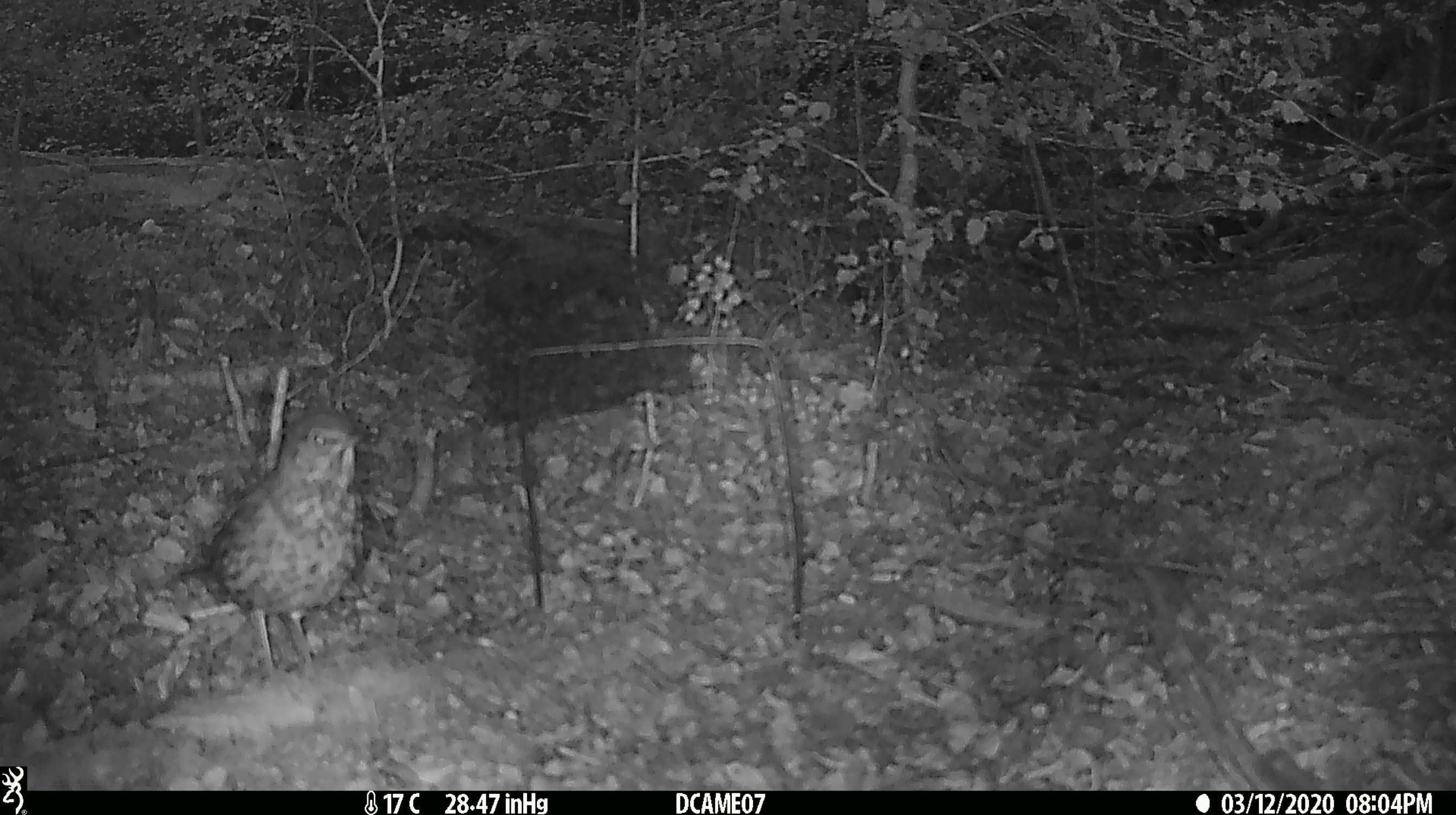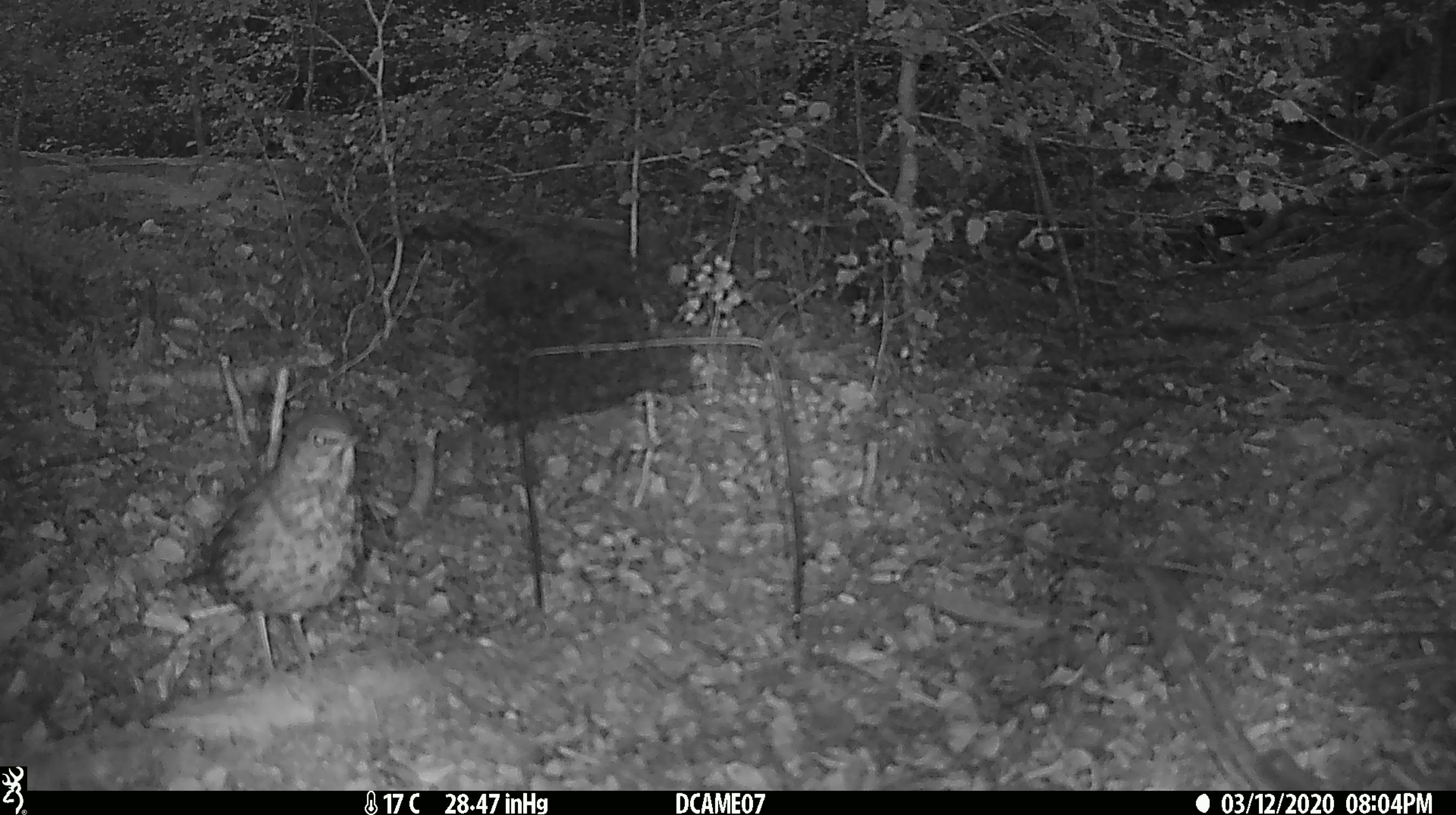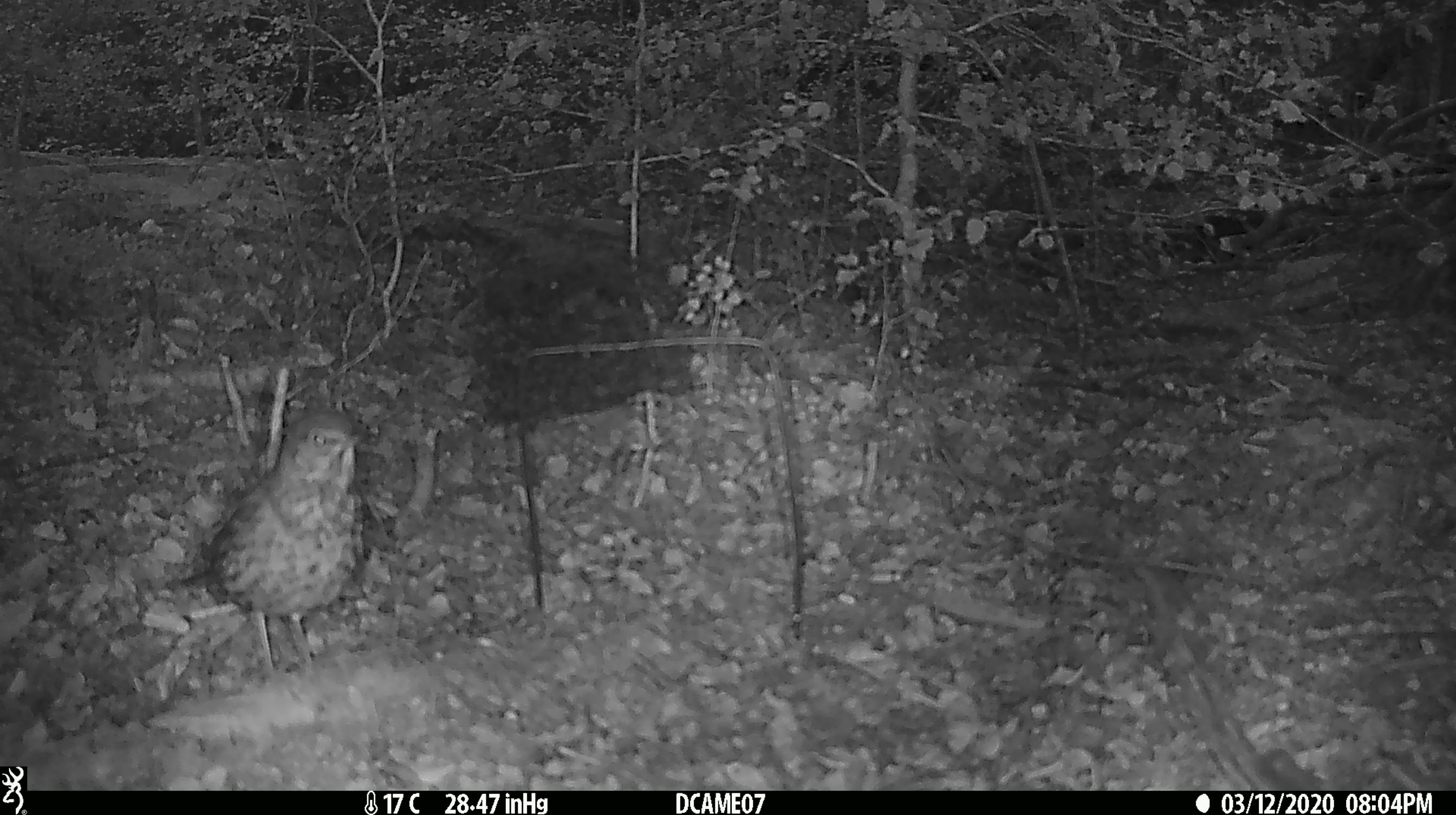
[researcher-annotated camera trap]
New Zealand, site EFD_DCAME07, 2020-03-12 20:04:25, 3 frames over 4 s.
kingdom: Animalia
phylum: Chordata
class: Aves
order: Passeriformes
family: Turdidae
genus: Turdus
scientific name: Turdus philomelos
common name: song thrush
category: thrush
Thrush (song thrush) (Turdus philomelos).